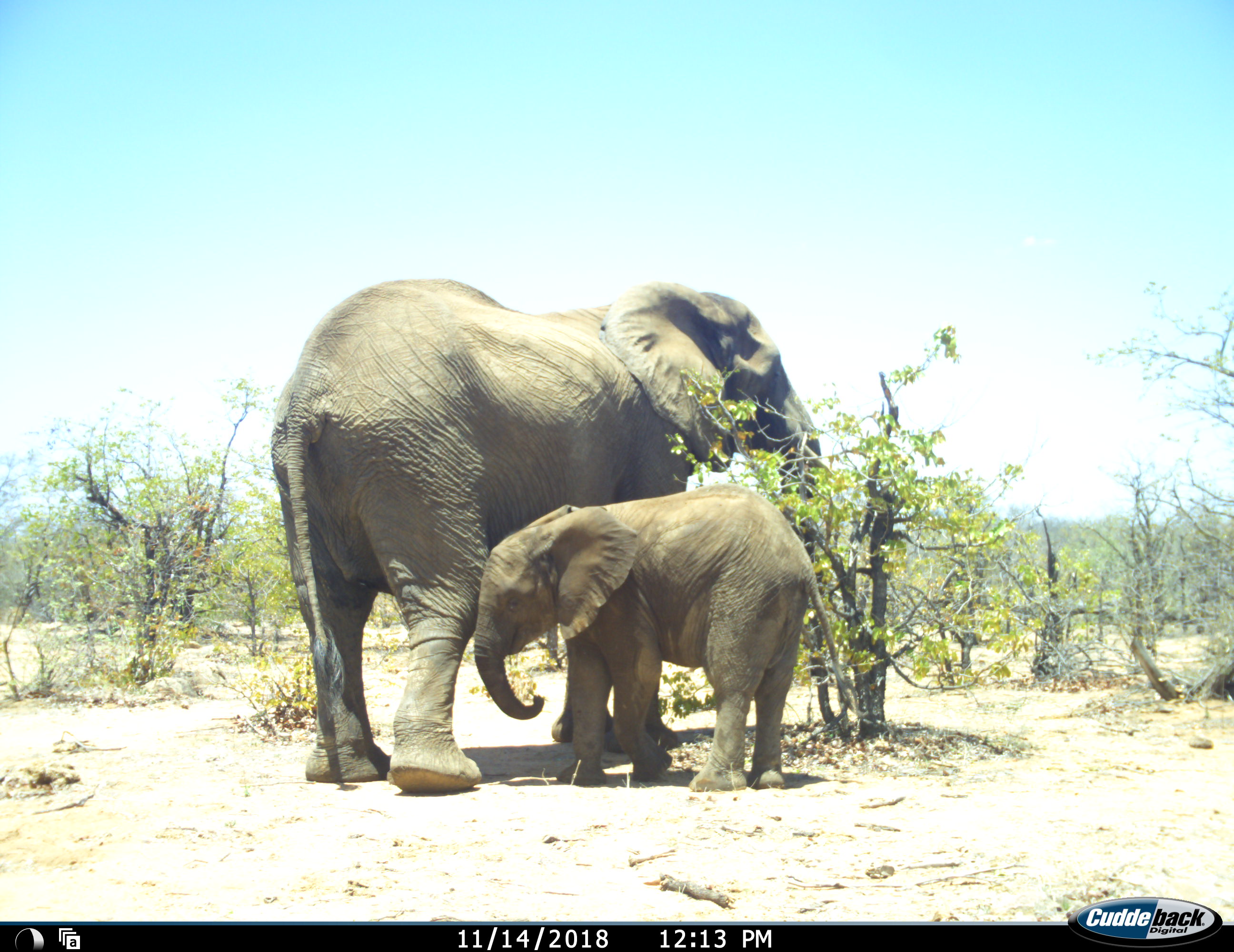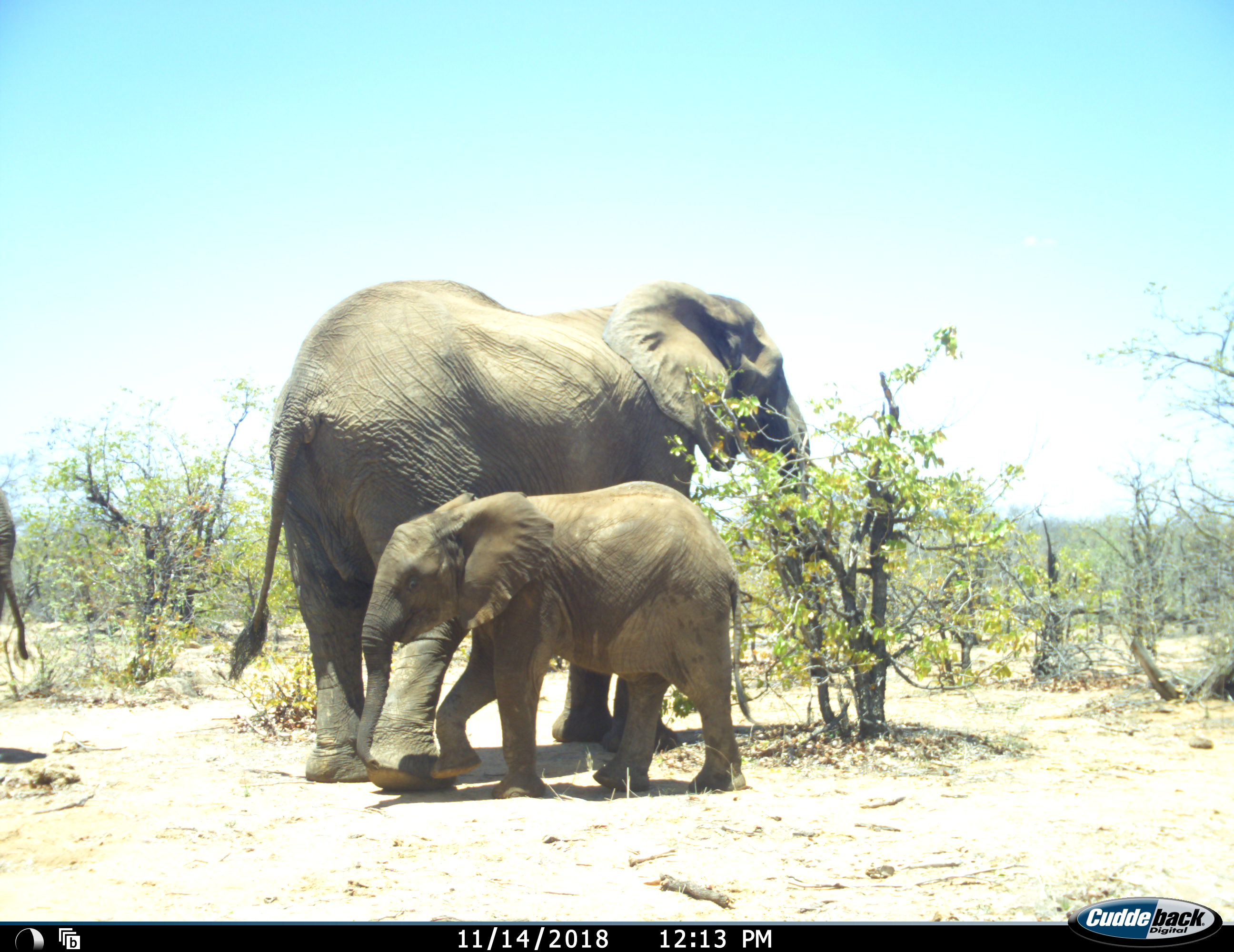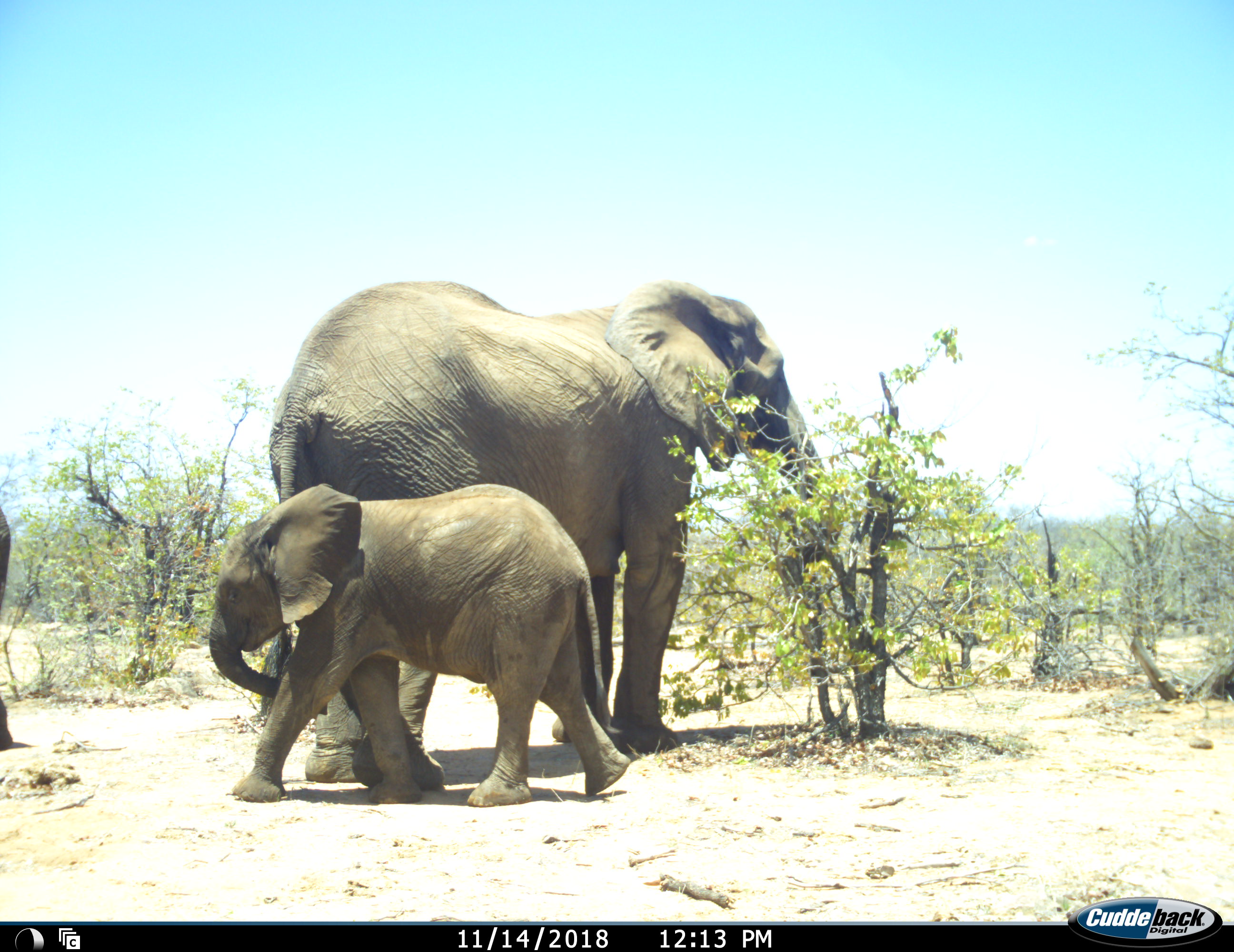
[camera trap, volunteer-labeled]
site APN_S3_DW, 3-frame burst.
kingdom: Animalia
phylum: Chordata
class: Mammalia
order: Proboscidea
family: Elephantidae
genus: Loxodonta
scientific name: Loxodonta africana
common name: african bush elephant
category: elephant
Elephant (african bush elephant) (Loxodonta africana), count 3. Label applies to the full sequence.